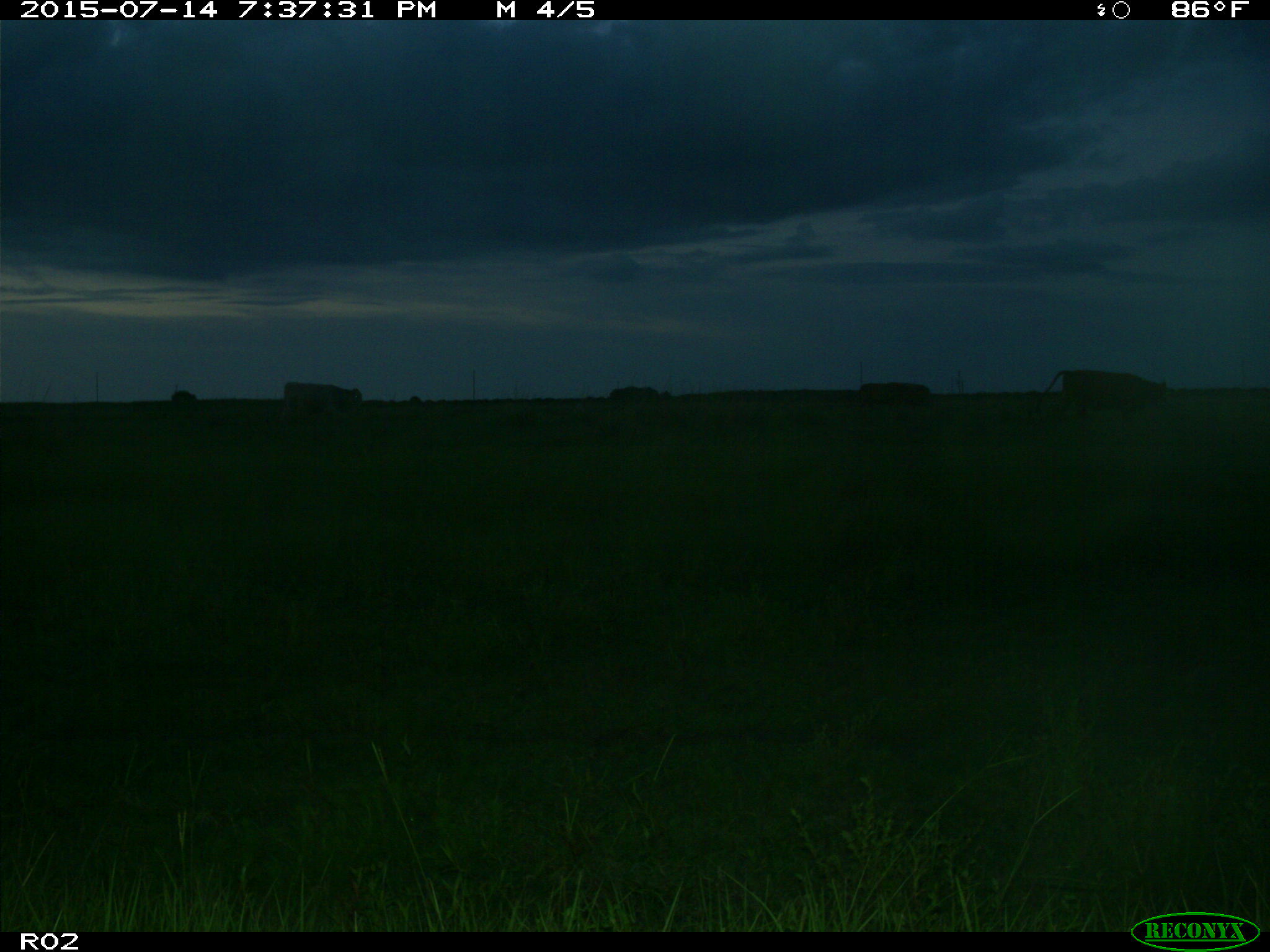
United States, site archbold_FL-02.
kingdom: Animalia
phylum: Chordata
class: Mammalia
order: Artiodactyla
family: Bovidae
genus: Bos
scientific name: Bos taurus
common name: domestic cow